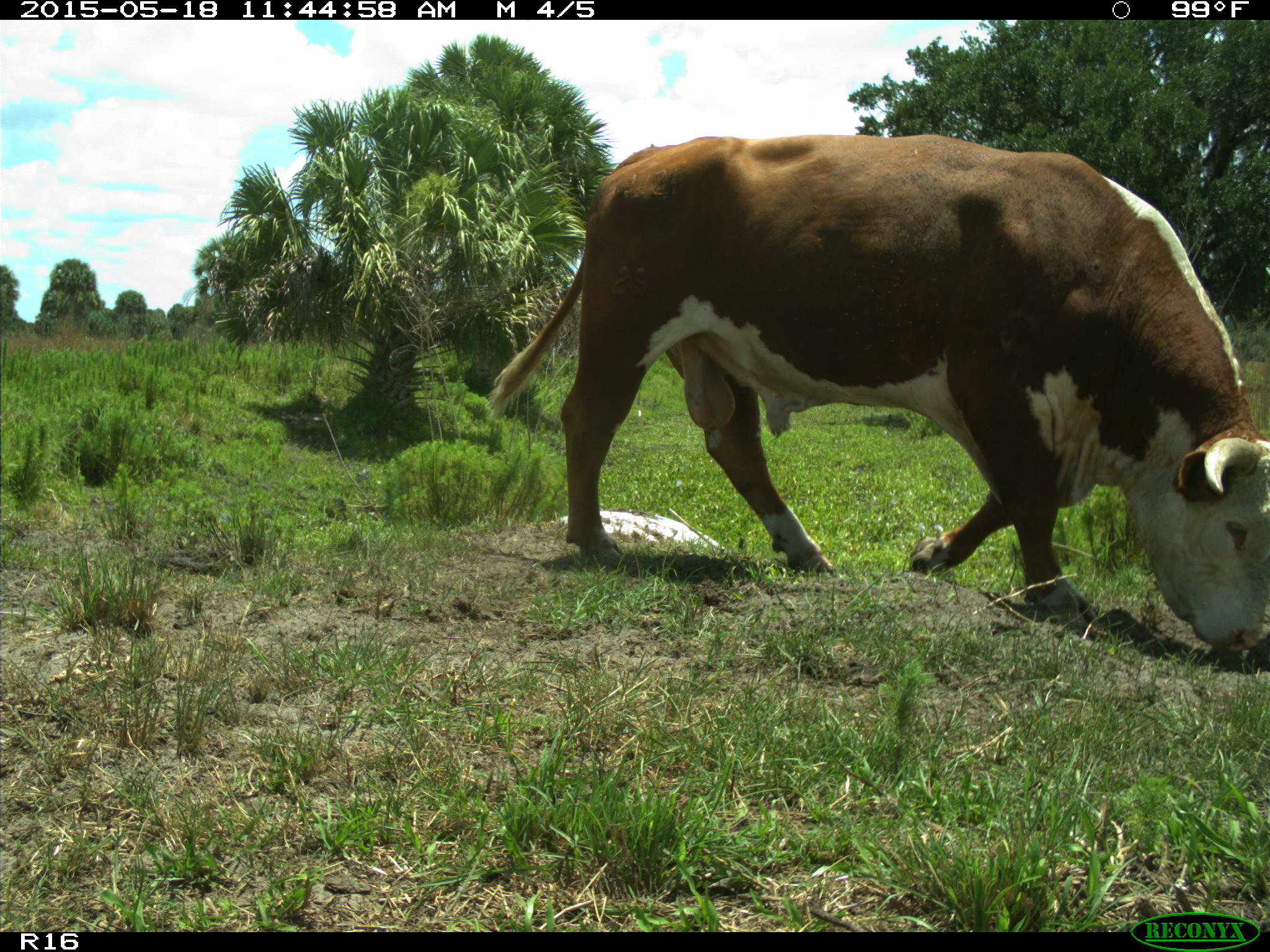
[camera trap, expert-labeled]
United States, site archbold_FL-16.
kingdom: Animalia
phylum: Chordata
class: Mammalia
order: Artiodactyla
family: Bovidae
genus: Bos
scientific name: Bos taurus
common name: domestic cow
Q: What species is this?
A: Bos taurus (domestic cow).